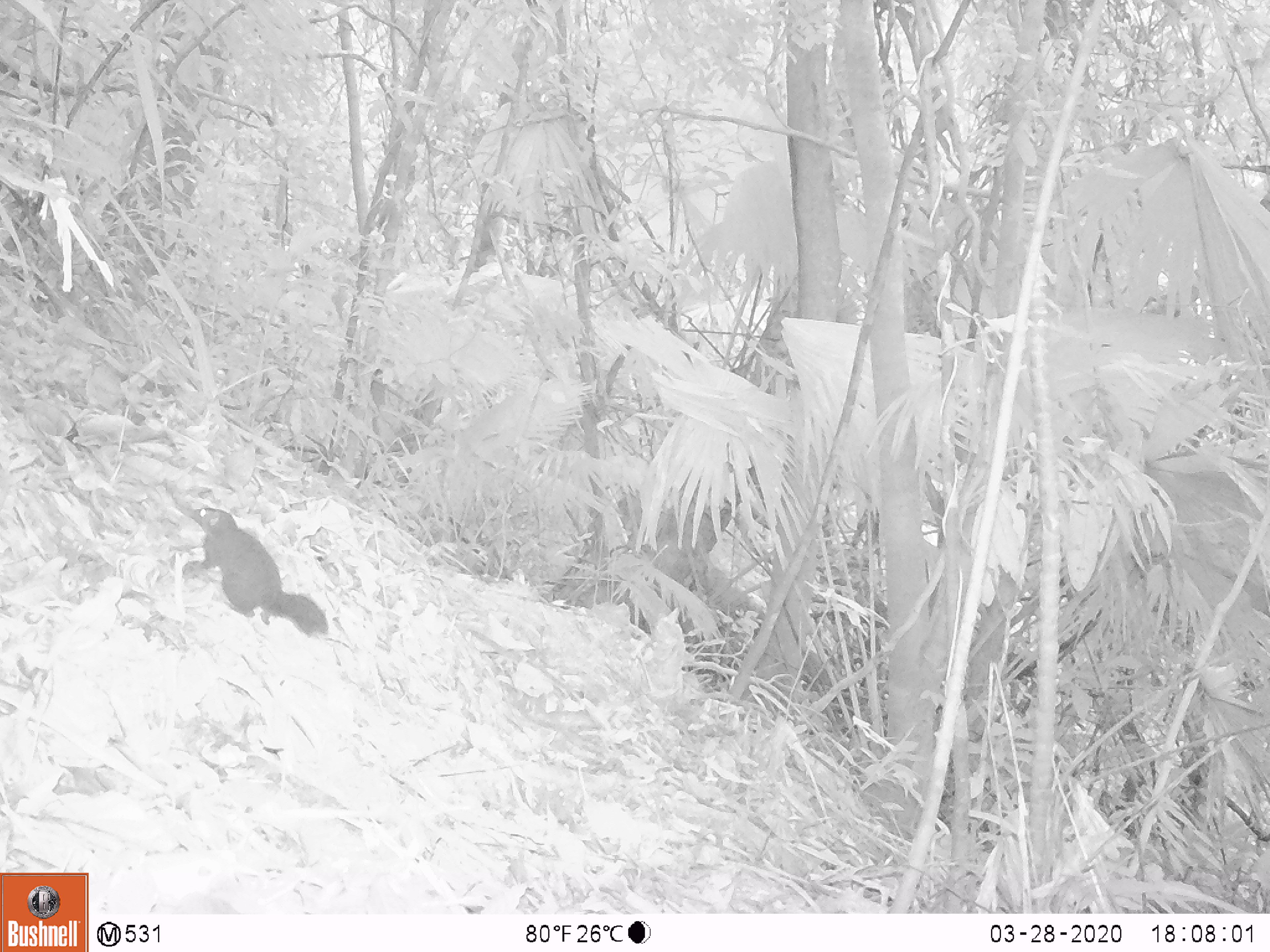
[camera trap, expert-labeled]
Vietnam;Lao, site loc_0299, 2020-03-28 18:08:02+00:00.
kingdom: Animalia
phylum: Chordata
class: Mammalia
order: Scandentia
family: Tupaiidae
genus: Tupaia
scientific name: Tupaia belangeri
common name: northern treeshrew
Northern treeshrew (Tupaia belangeri). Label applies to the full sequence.